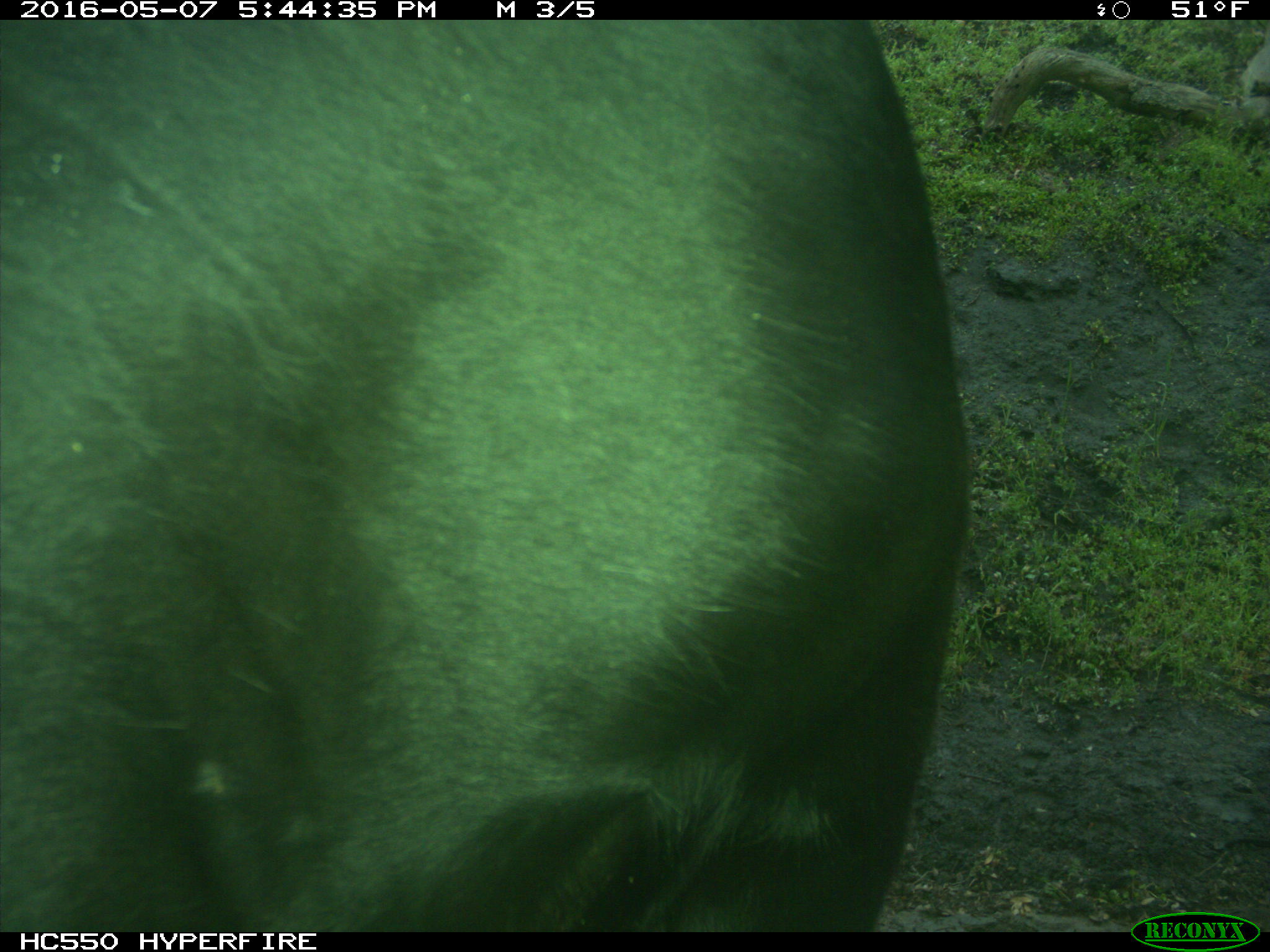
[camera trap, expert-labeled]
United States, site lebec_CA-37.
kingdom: Animalia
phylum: Chordata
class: Mammalia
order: Artiodactyla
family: Bovidae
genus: Bos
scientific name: Bos taurus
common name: domestic cow